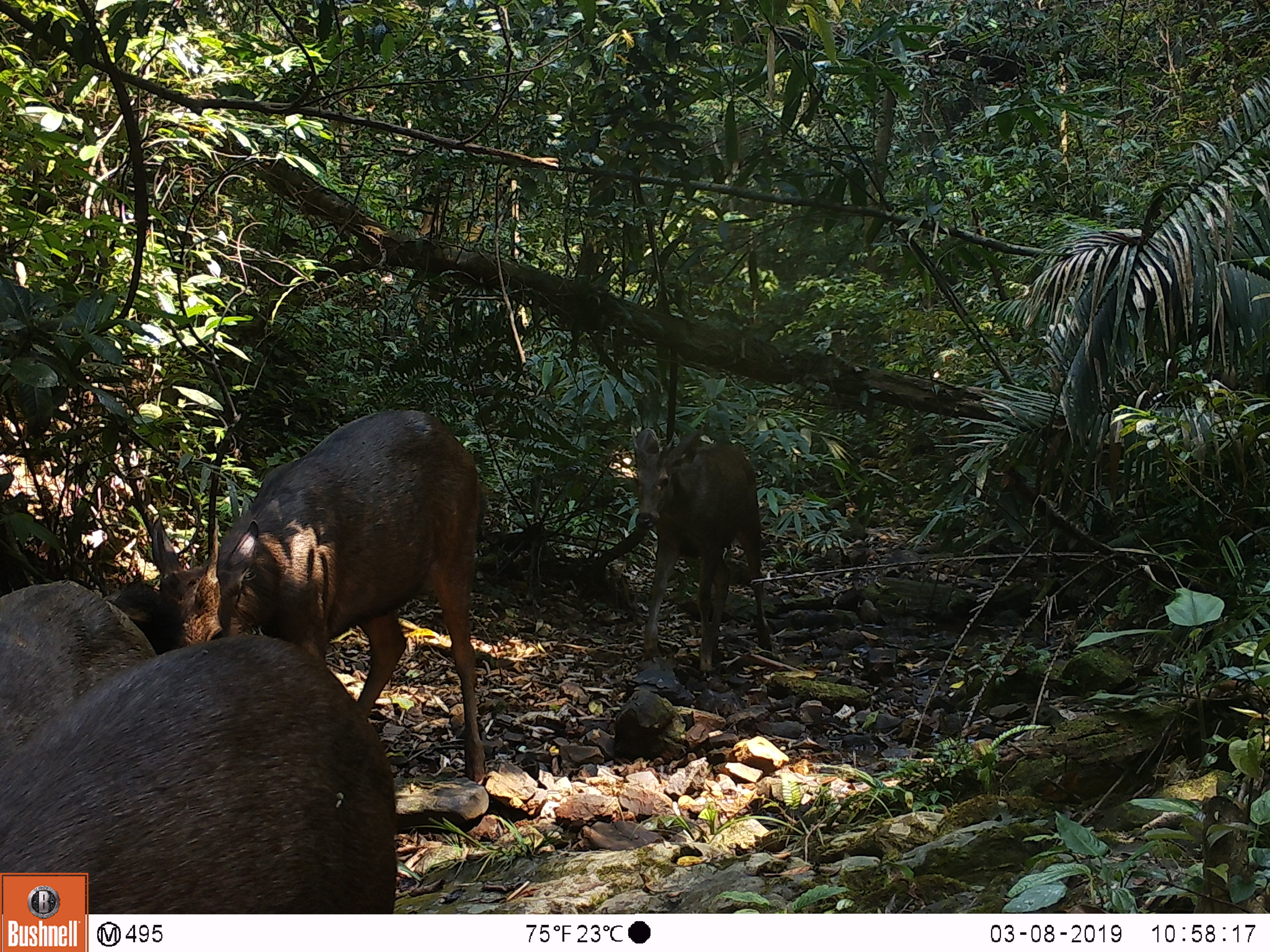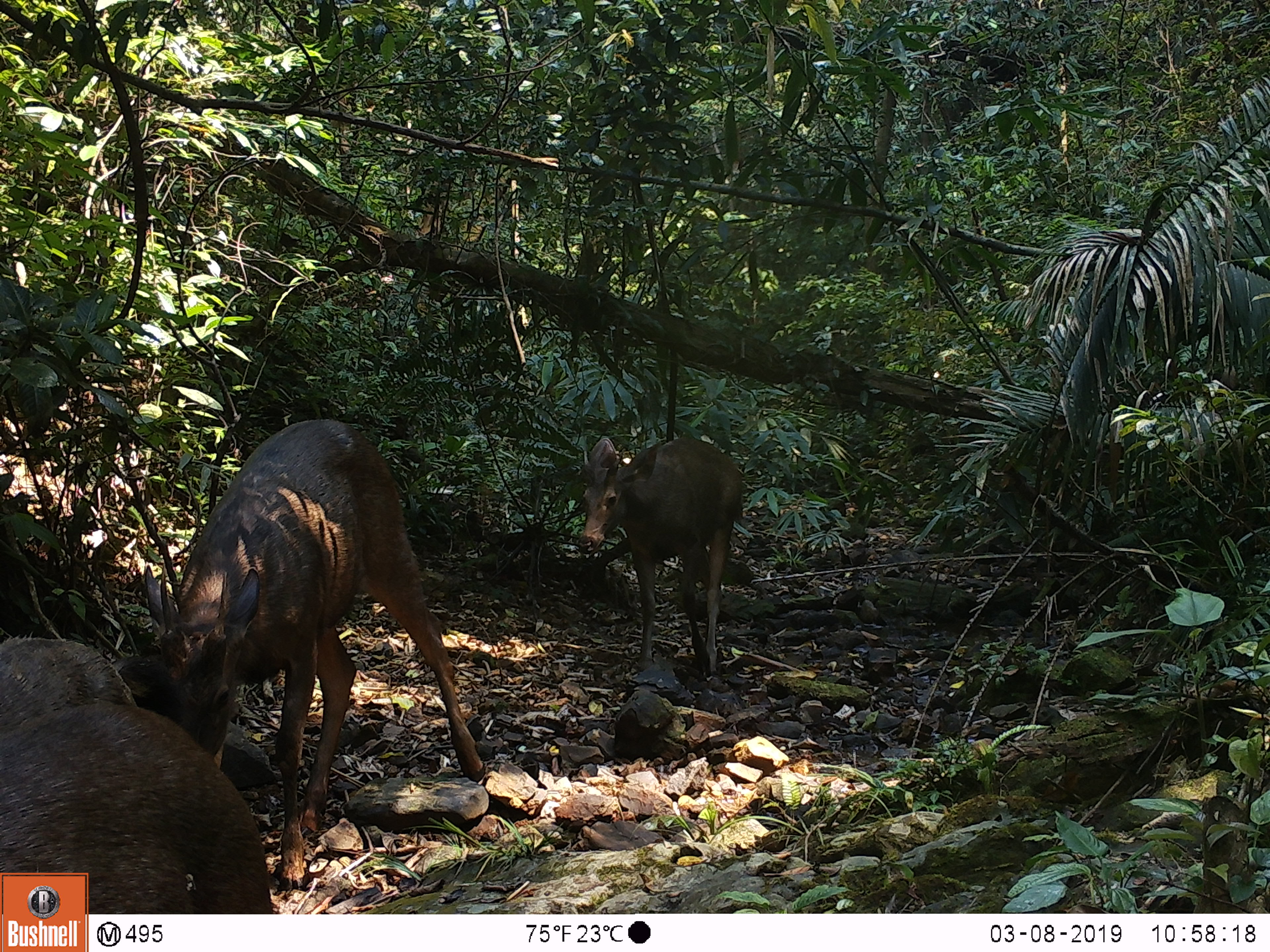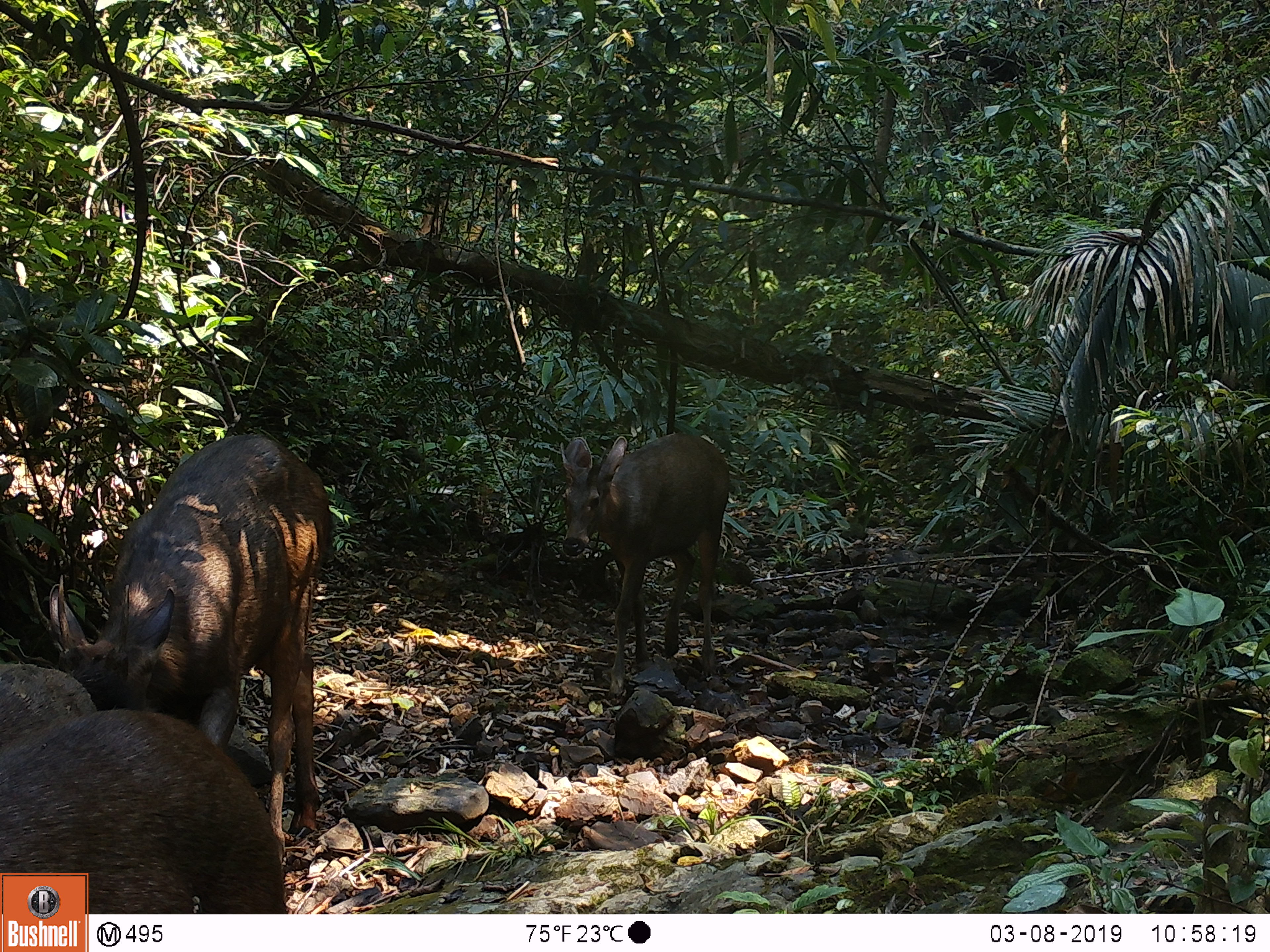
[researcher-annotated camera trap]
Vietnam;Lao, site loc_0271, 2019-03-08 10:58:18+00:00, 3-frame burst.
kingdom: Animalia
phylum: Chordata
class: Mammalia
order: Artiodactyla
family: Cervidae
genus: Rusa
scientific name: Rusa unicolor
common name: sambar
Sambar (Rusa unicolor). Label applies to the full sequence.